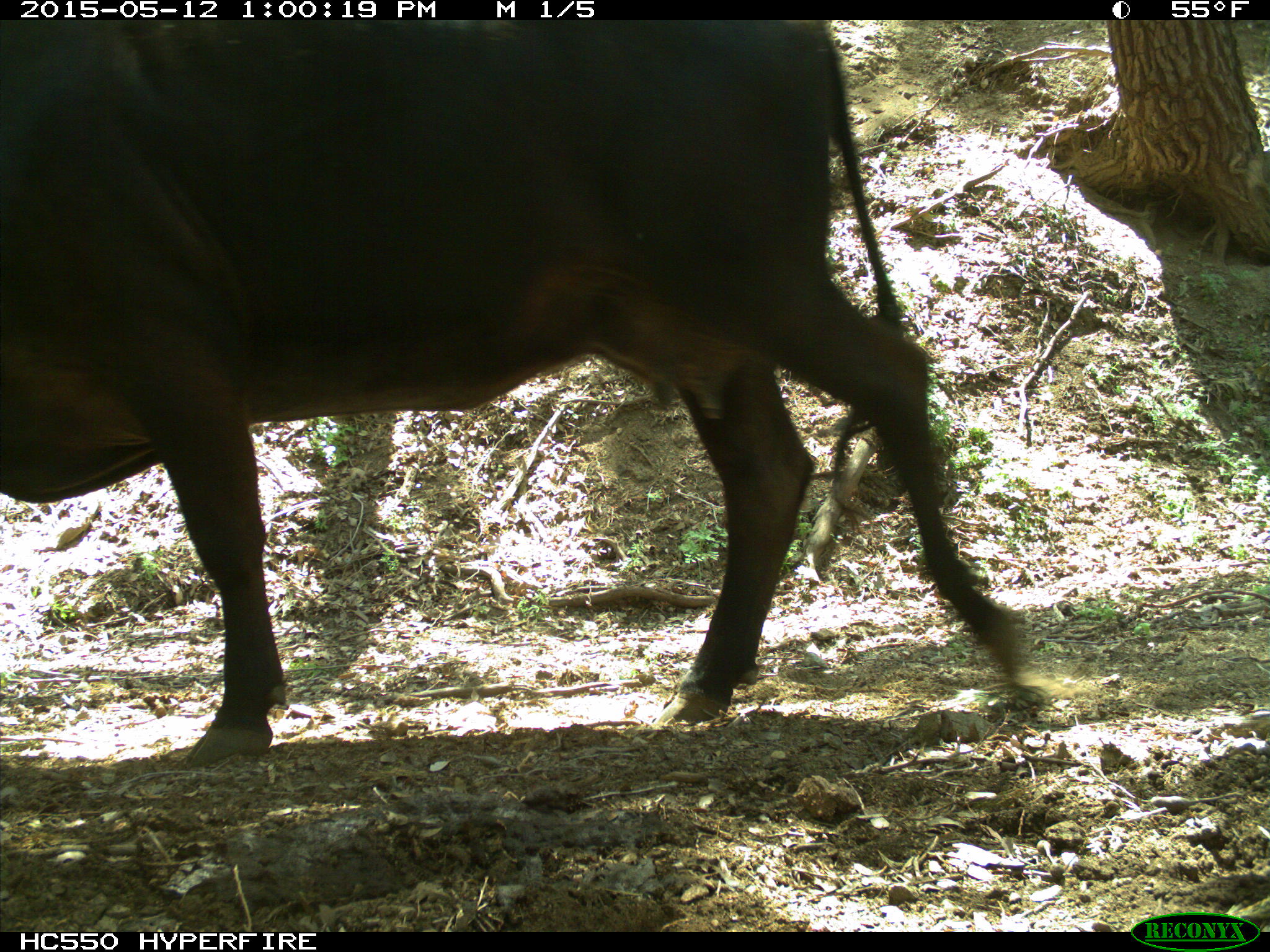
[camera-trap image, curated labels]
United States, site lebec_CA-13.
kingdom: Animalia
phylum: Chordata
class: Mammalia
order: Artiodactyla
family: Bovidae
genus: Bos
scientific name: Bos taurus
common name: domestic cow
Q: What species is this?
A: Bos taurus (domestic cow).